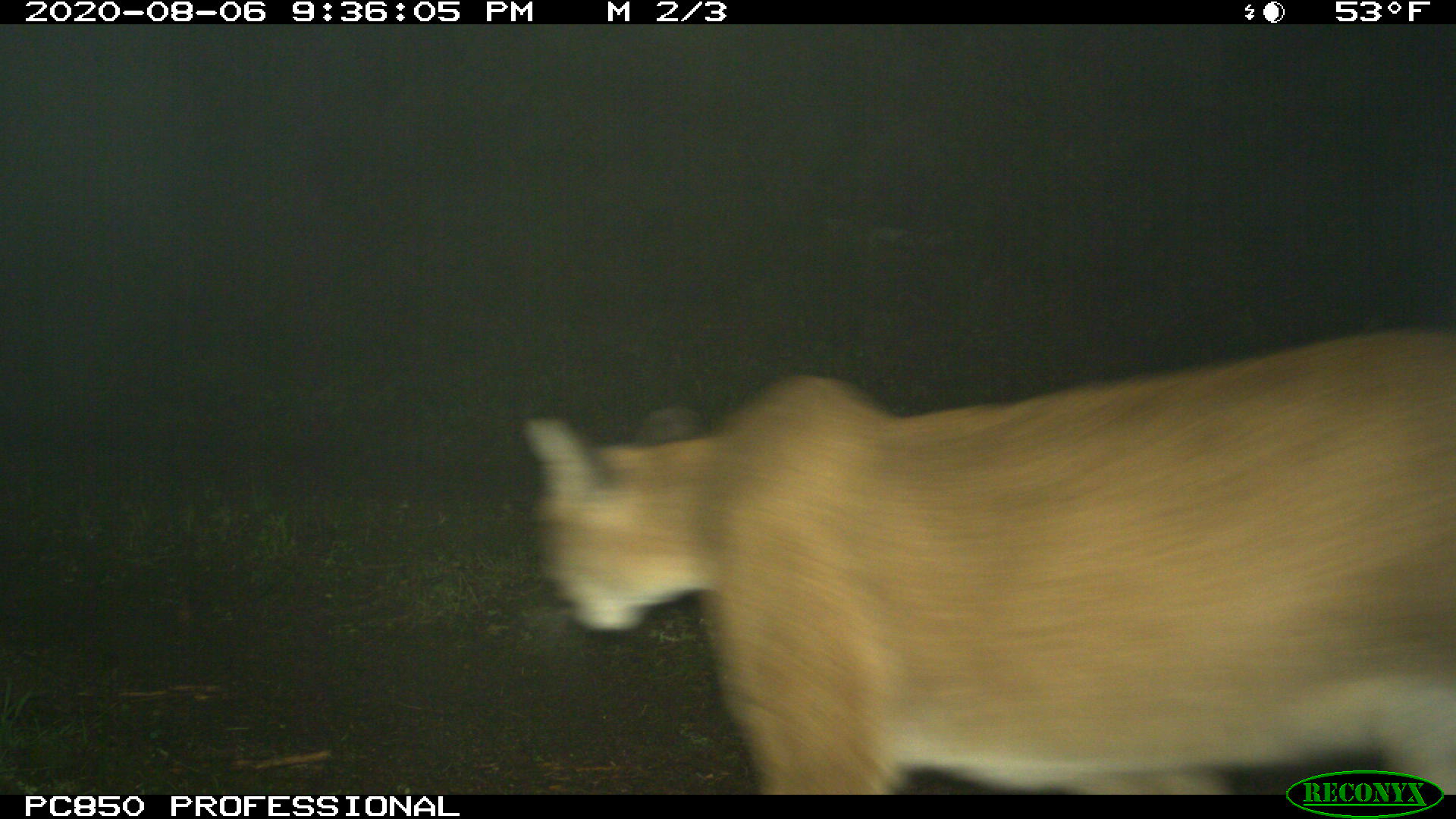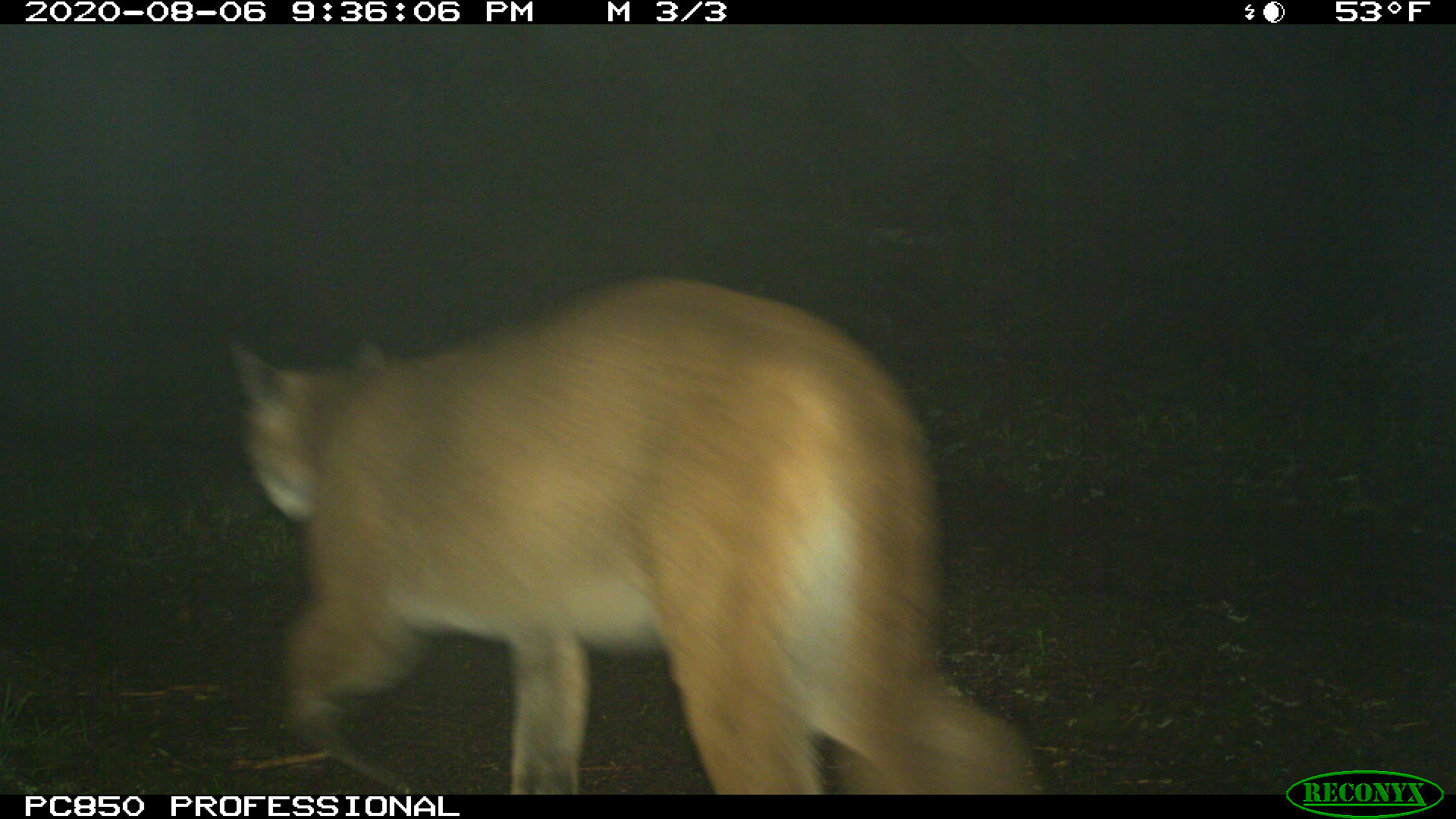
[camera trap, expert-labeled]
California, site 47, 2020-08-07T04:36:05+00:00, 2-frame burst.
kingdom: Animalia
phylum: Chordata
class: Mammalia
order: Carnivora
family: Felidae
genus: Puma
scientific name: Puma concolor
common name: puma